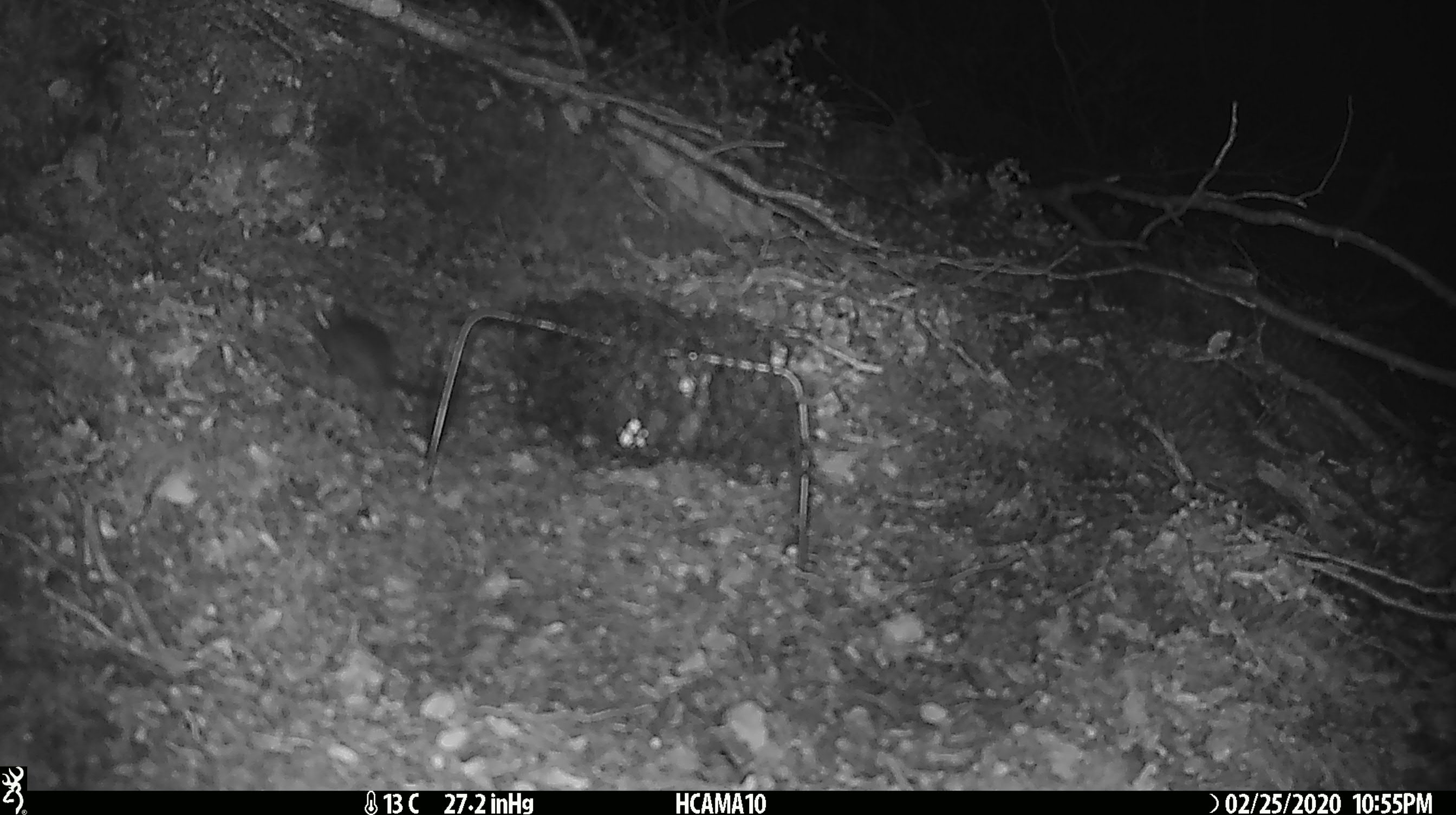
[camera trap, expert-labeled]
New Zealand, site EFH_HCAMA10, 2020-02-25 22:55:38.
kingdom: Animalia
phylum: Chordata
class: Mammalia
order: Rodentia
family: Muridae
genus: Mus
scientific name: Mus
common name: mouse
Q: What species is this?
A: Mouse (Mus).